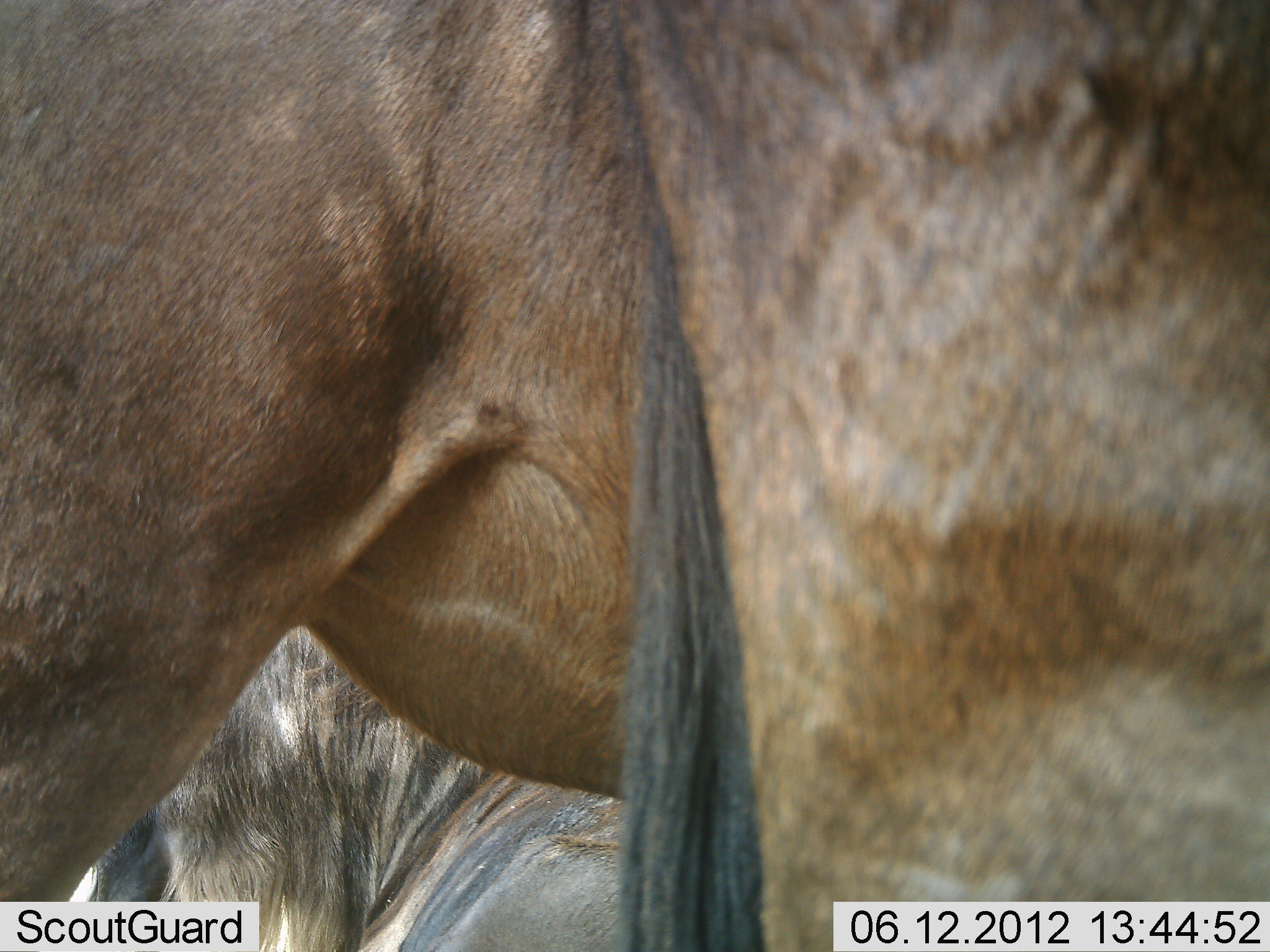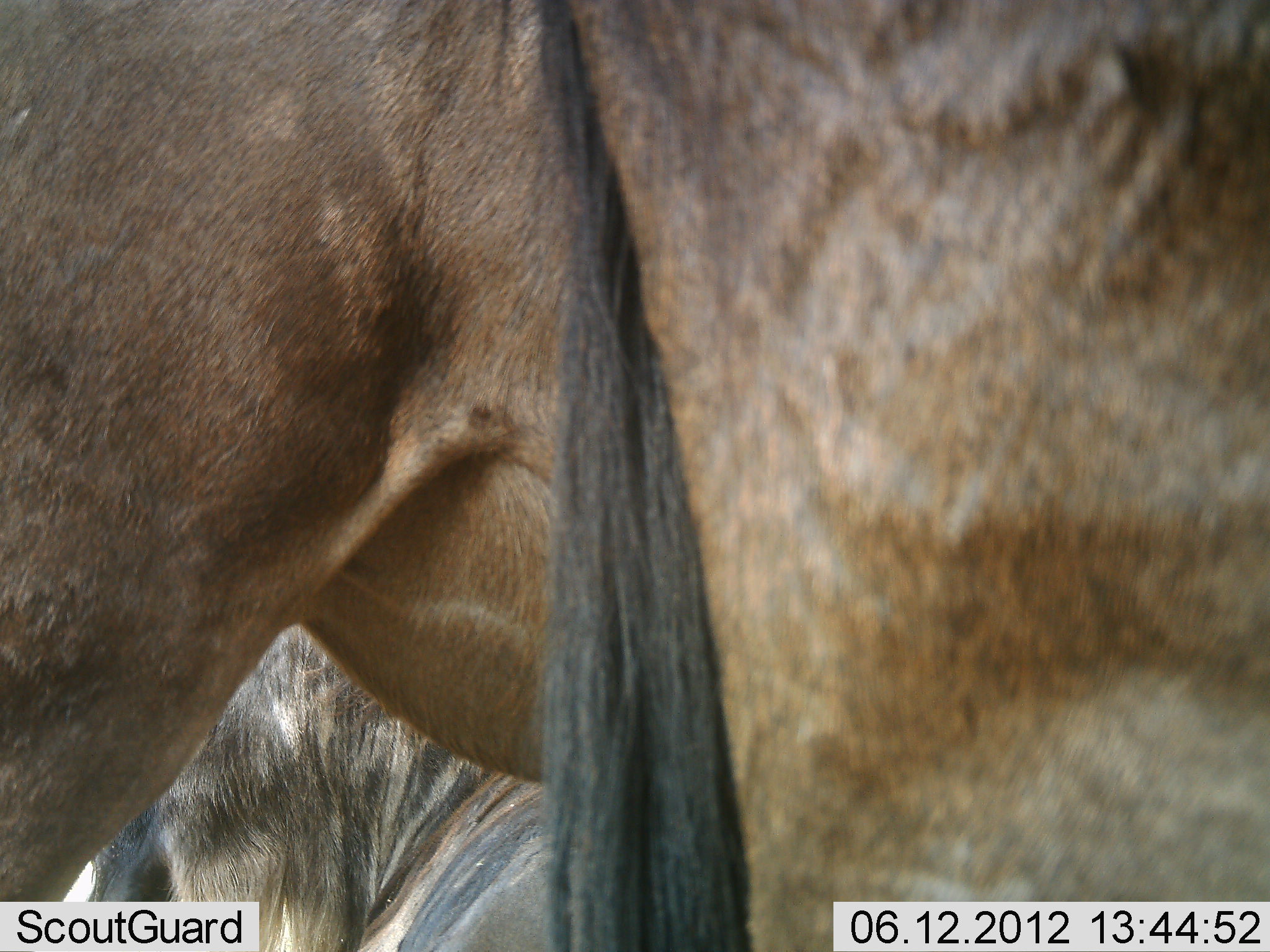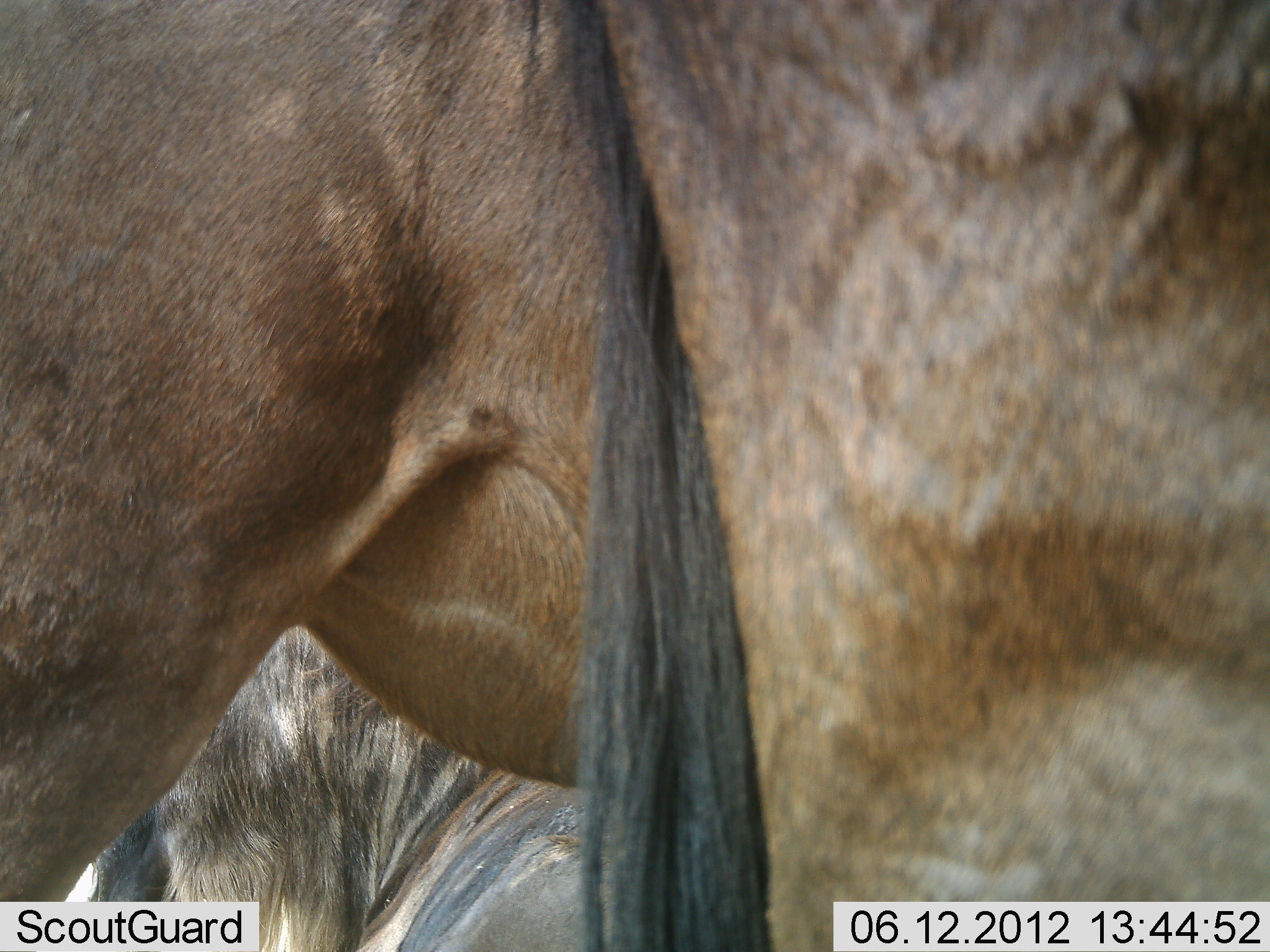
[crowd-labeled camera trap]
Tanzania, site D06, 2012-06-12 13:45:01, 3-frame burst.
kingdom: Animalia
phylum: Chordata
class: Mammalia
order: Artiodactyla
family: Bovidae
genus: Connochaetes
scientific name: Connochaetes taurinus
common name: blue wildebeest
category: wildebeest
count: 3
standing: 90%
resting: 60%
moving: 0%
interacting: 0%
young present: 0%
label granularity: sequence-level